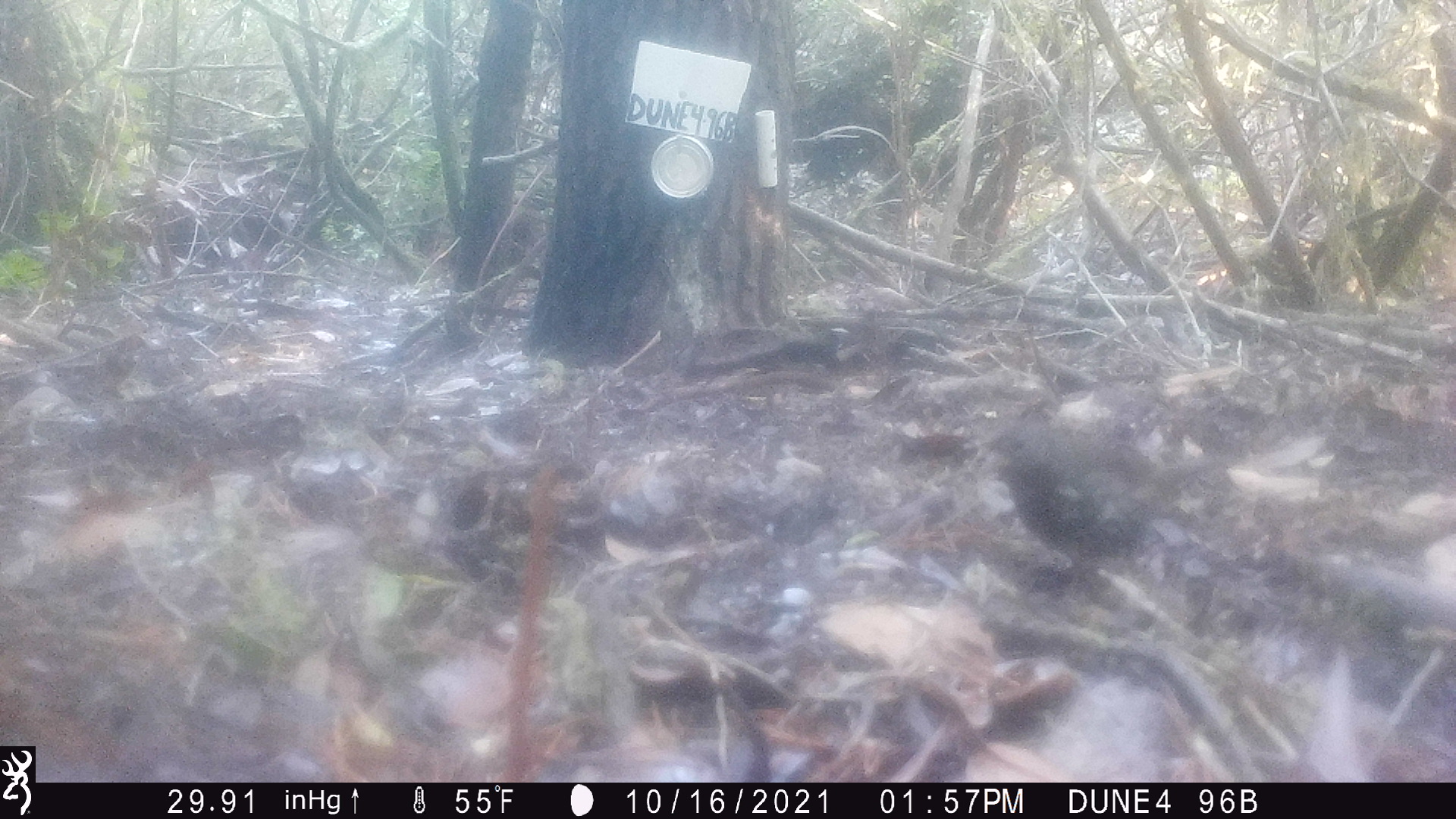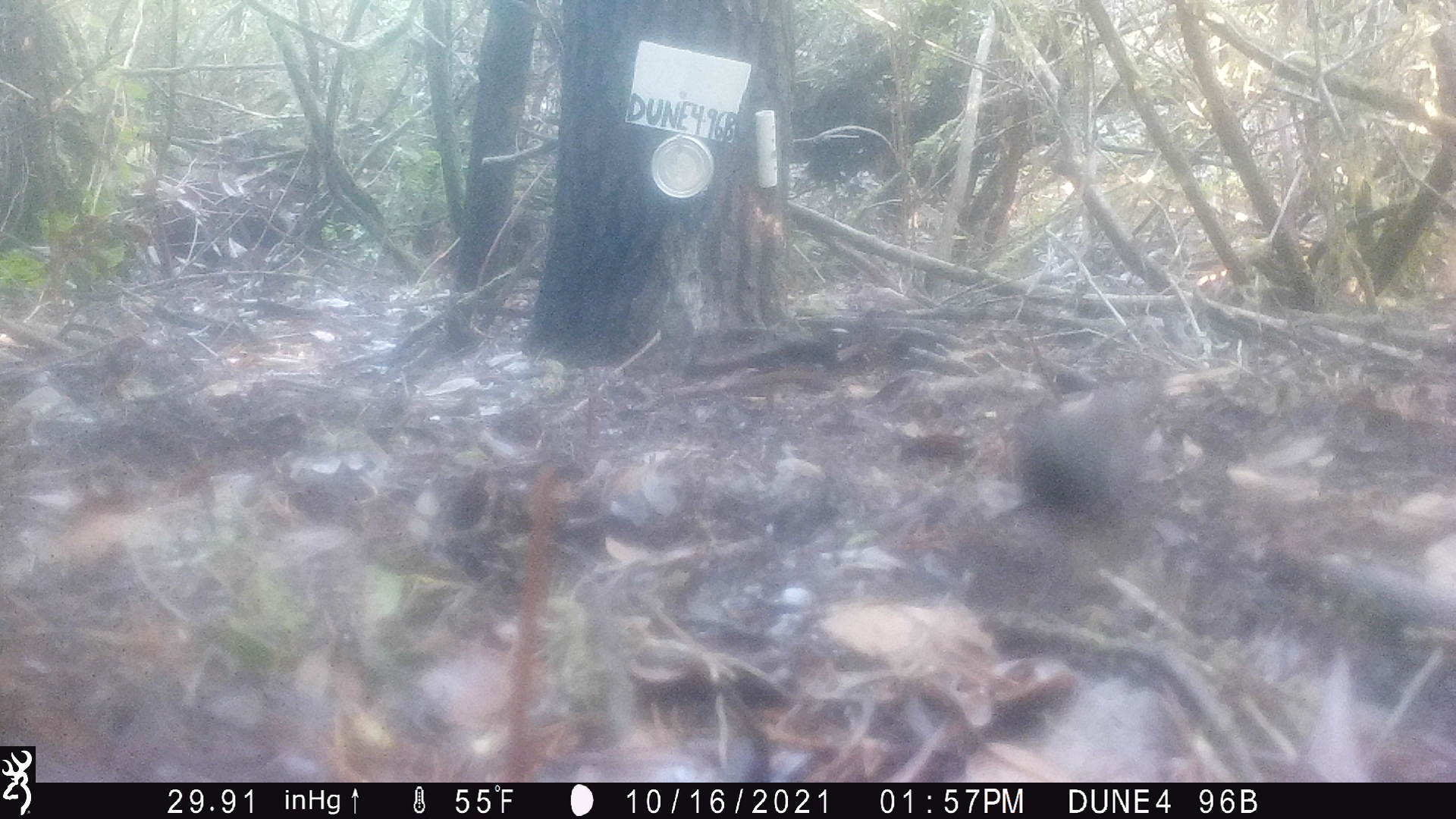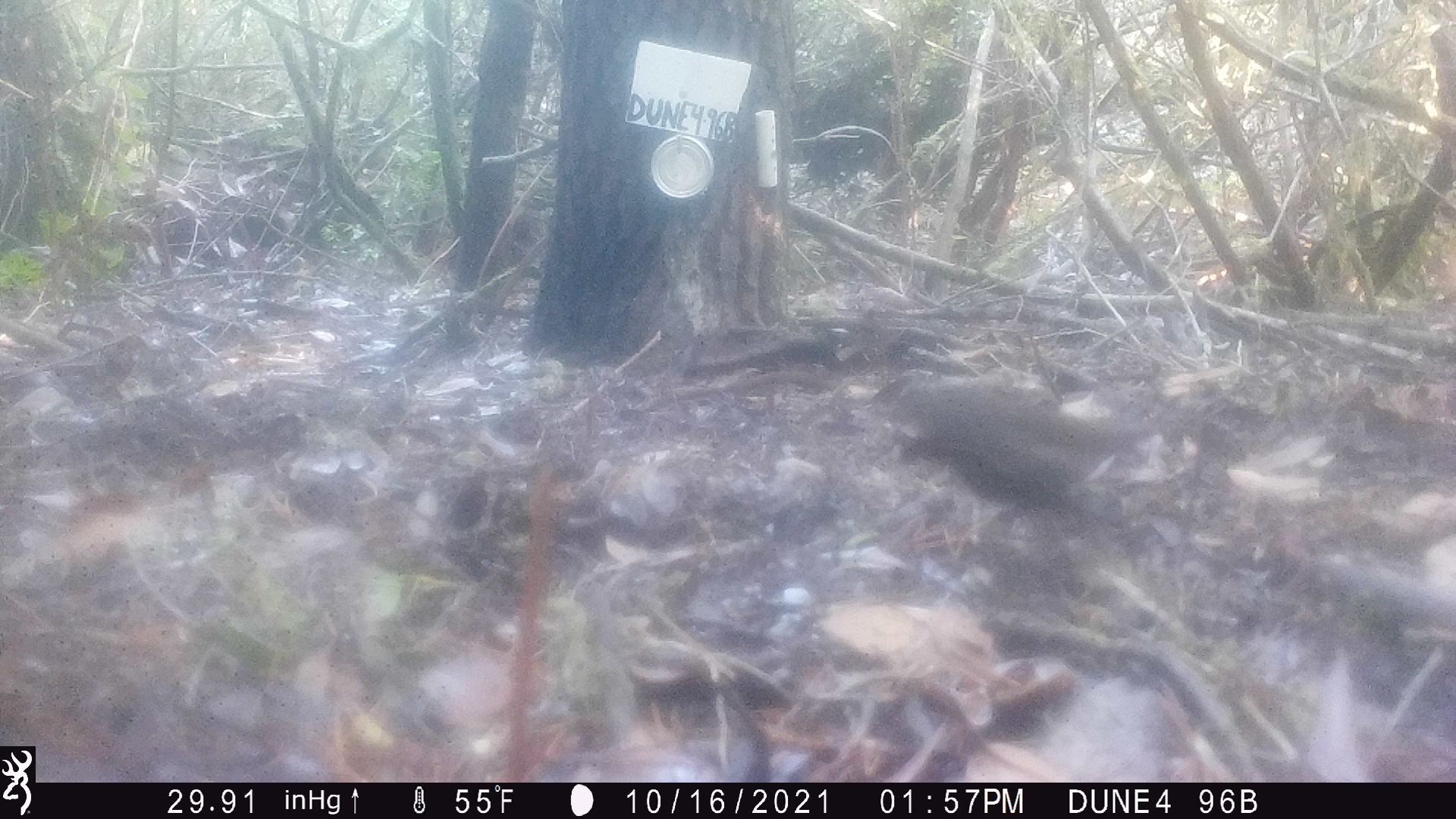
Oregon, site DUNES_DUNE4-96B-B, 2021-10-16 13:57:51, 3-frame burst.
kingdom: Animalia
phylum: Chordata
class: Aves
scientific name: Aves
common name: bird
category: other bird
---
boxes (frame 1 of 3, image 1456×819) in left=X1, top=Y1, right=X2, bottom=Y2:
other bird: left=990, top=412, right=1251, bottom=584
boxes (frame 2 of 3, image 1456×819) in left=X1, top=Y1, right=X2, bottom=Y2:
other bird: left=968, top=356, right=1205, bottom=554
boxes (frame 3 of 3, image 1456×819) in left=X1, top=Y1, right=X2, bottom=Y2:
other bird: left=810, top=352, right=1206, bottom=533